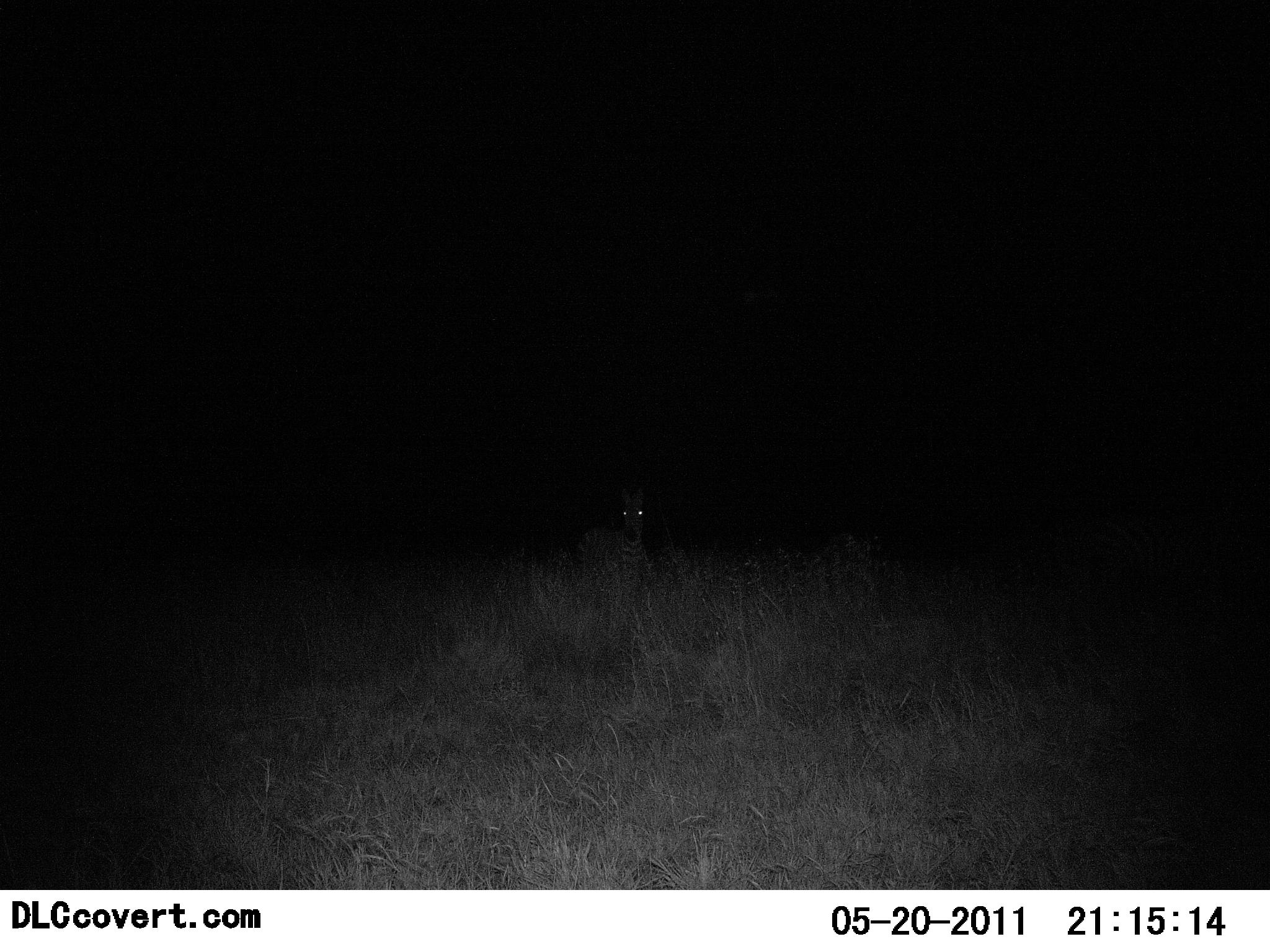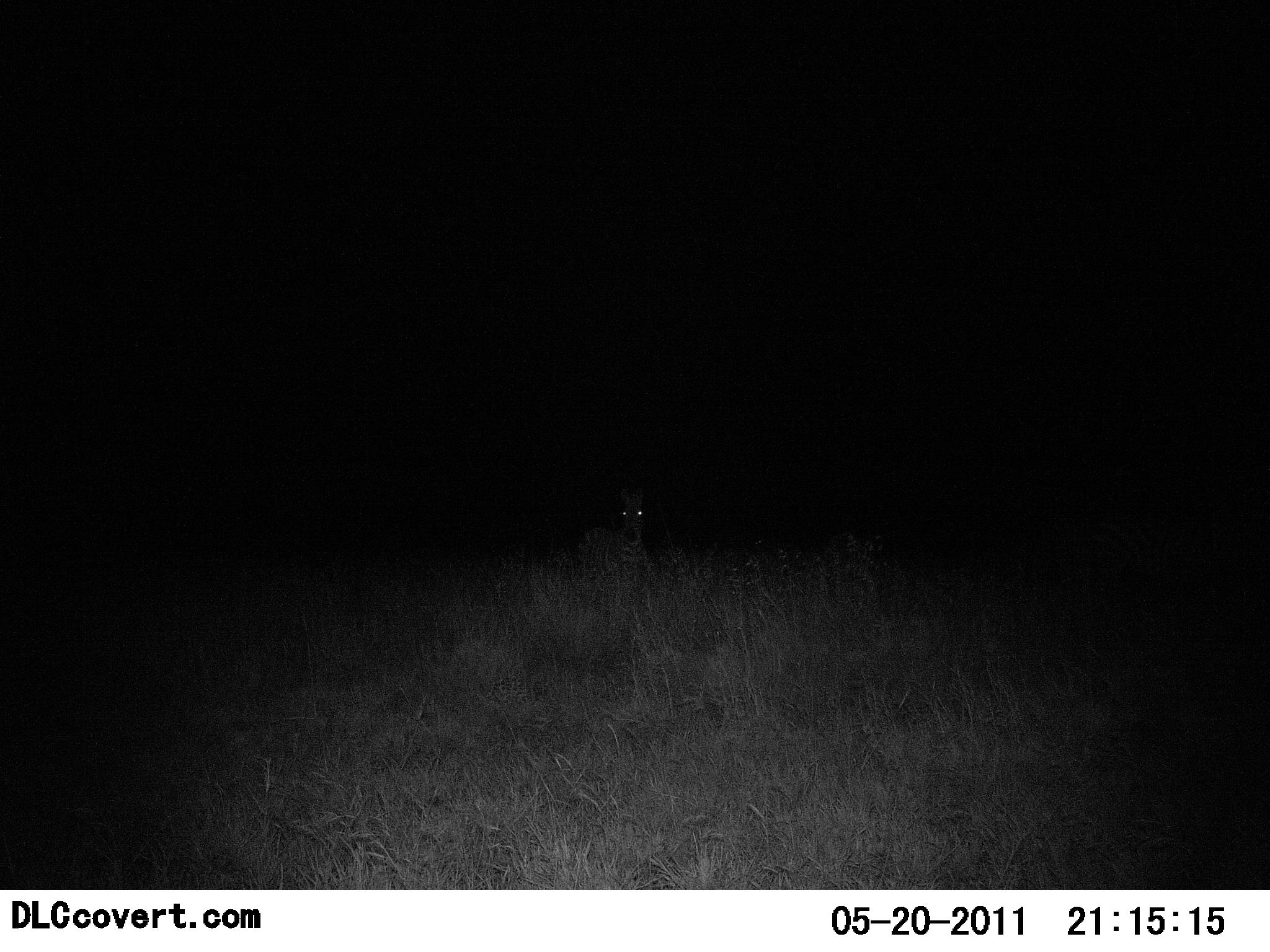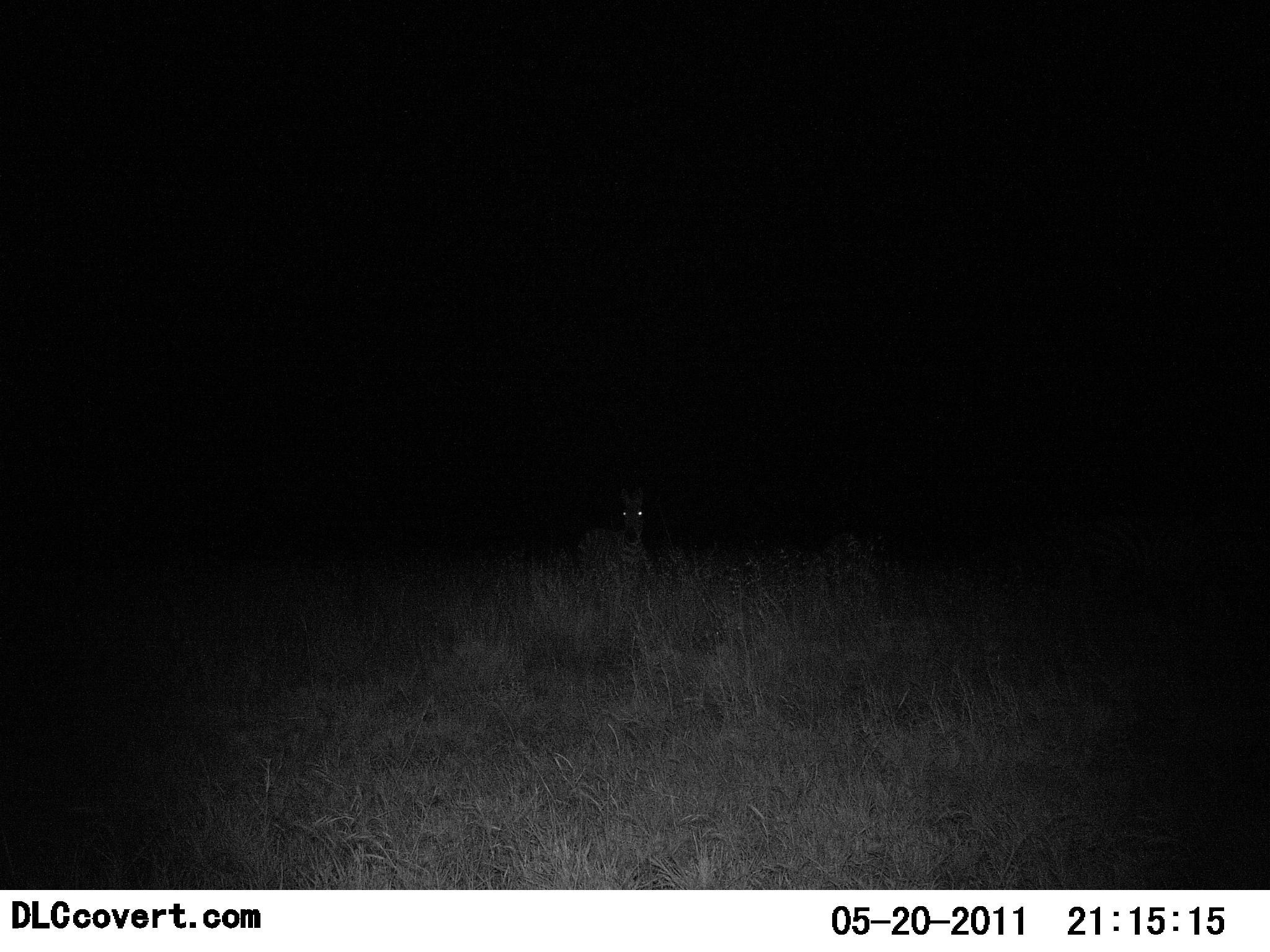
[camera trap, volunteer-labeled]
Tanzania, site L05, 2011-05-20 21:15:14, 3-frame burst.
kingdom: Animalia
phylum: Chordata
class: Mammalia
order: Perissodactyla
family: Equidae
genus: Equus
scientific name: Equus quagga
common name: plains zebra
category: zebra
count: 1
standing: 92%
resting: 8%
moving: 0%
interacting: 0%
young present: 0%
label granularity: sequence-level